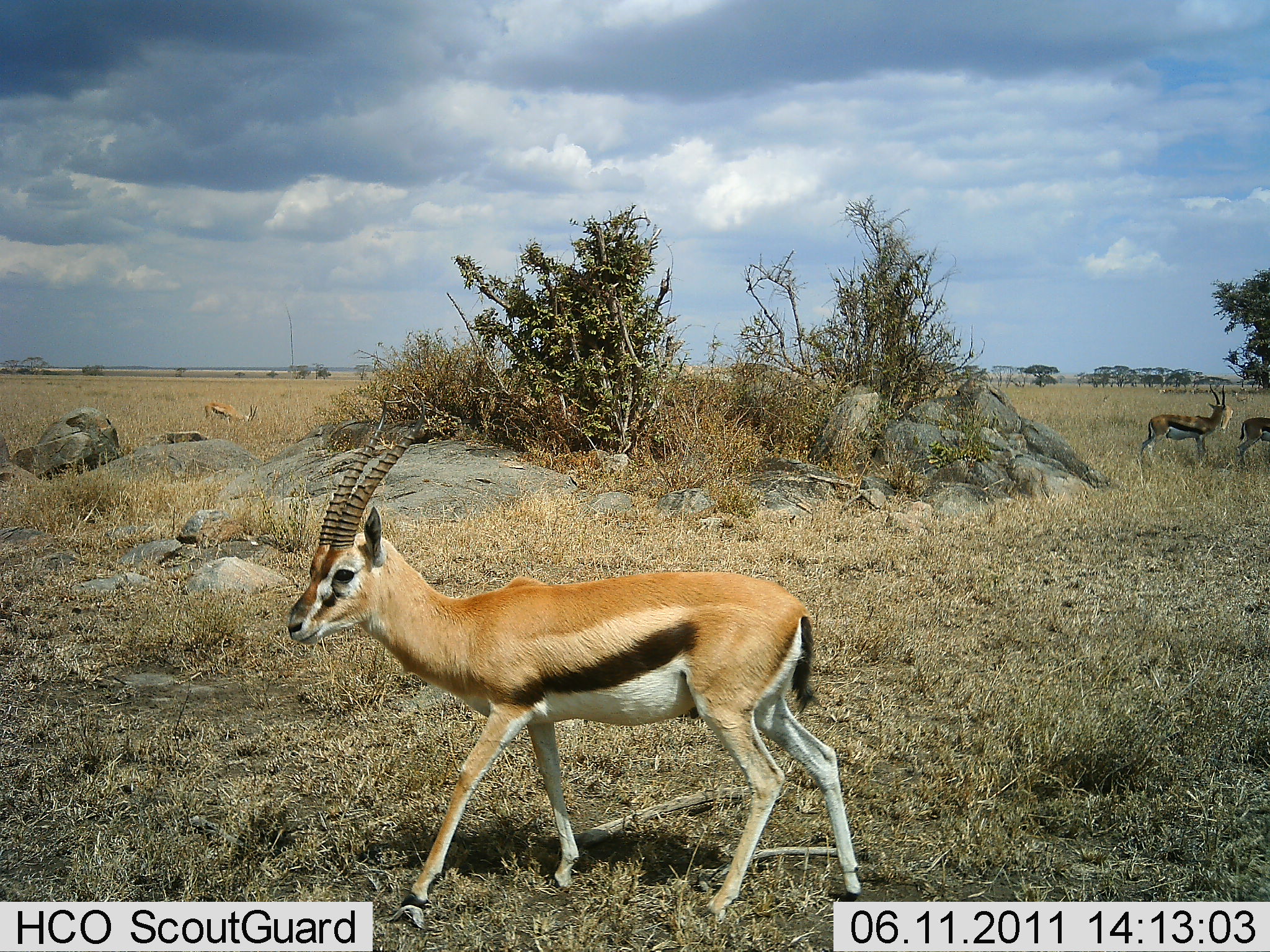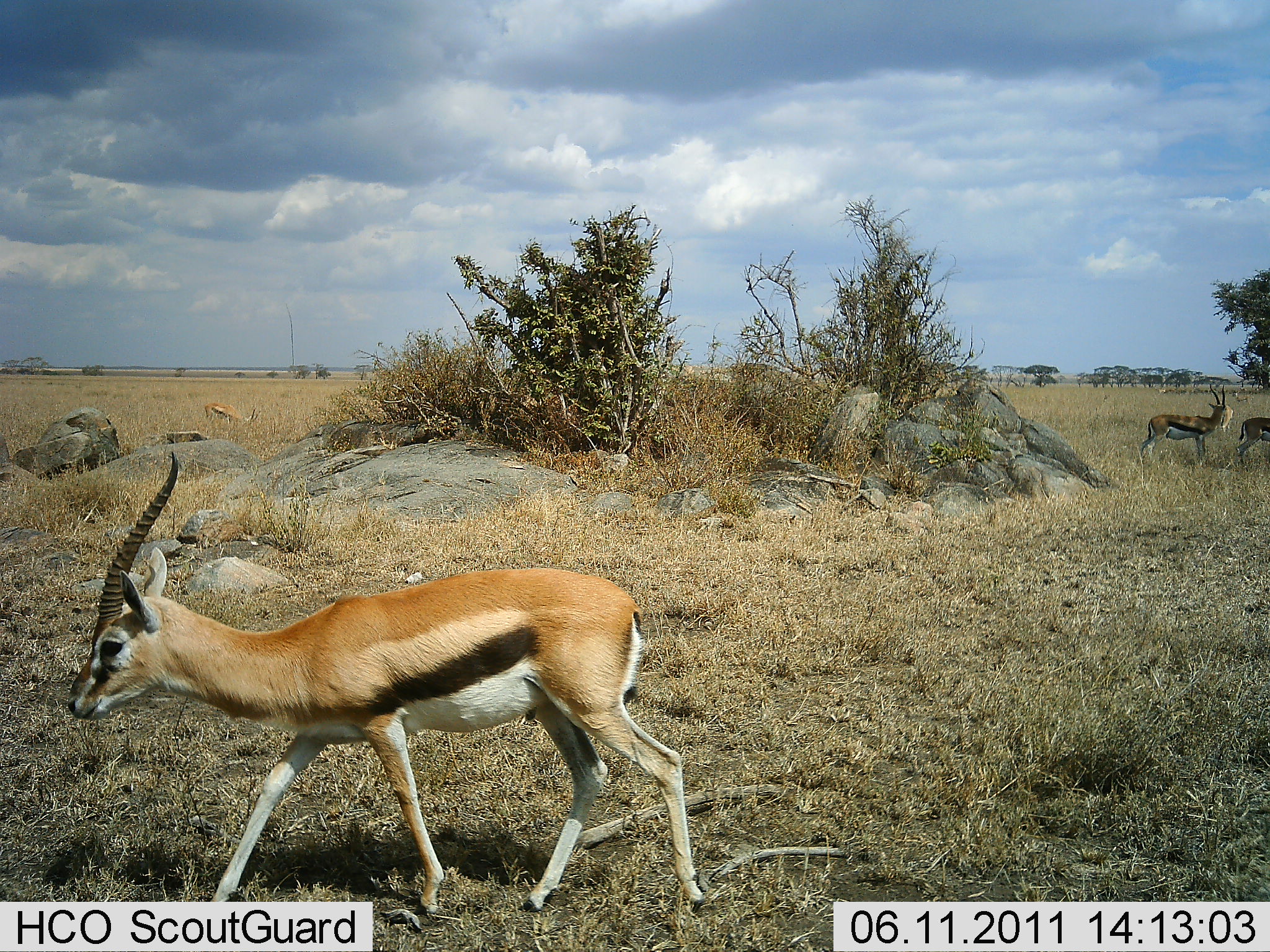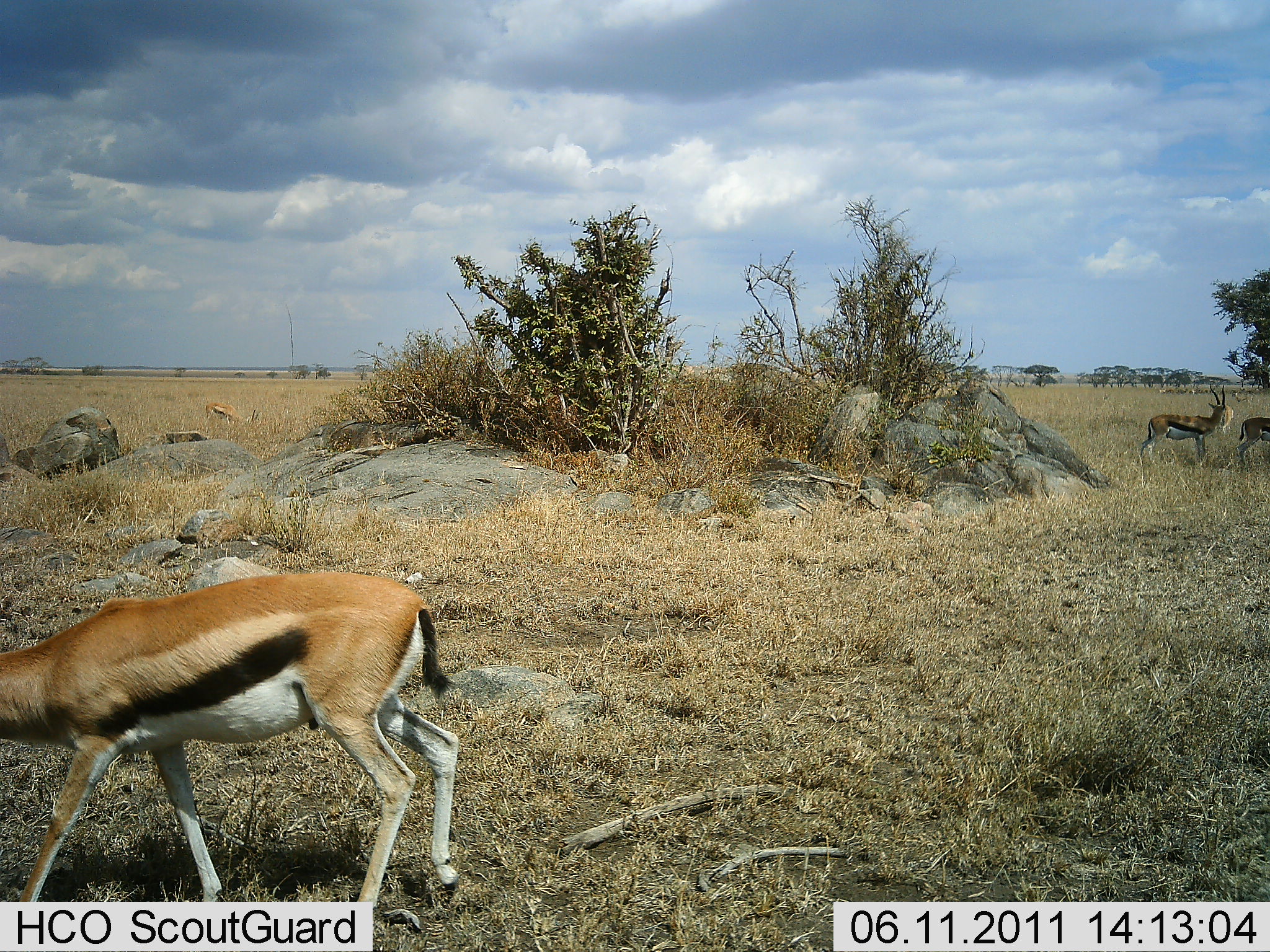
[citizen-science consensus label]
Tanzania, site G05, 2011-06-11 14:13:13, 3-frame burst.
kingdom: Animalia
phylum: Chordata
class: Mammalia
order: Artiodactyla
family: Bovidae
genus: Eudorcas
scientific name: Eudorcas thomsonii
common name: thomson's gazelle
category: gazellethomsons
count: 4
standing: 62%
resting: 0%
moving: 77%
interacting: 0%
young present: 0%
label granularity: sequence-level